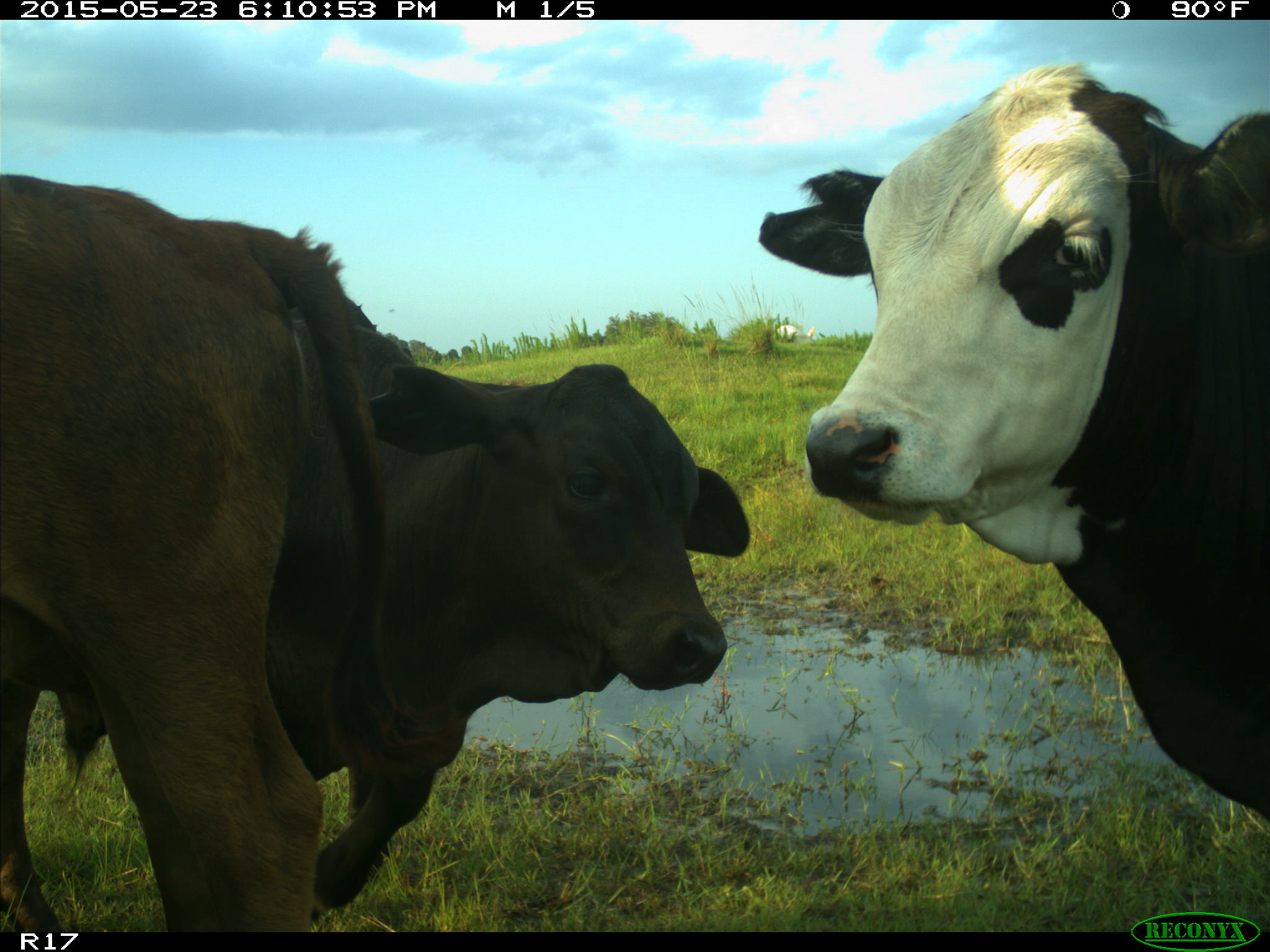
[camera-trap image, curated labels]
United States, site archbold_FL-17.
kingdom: Animalia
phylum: Chordata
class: Mammalia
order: Artiodactyla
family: Bovidae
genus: Bos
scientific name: Bos taurus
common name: domestic cow